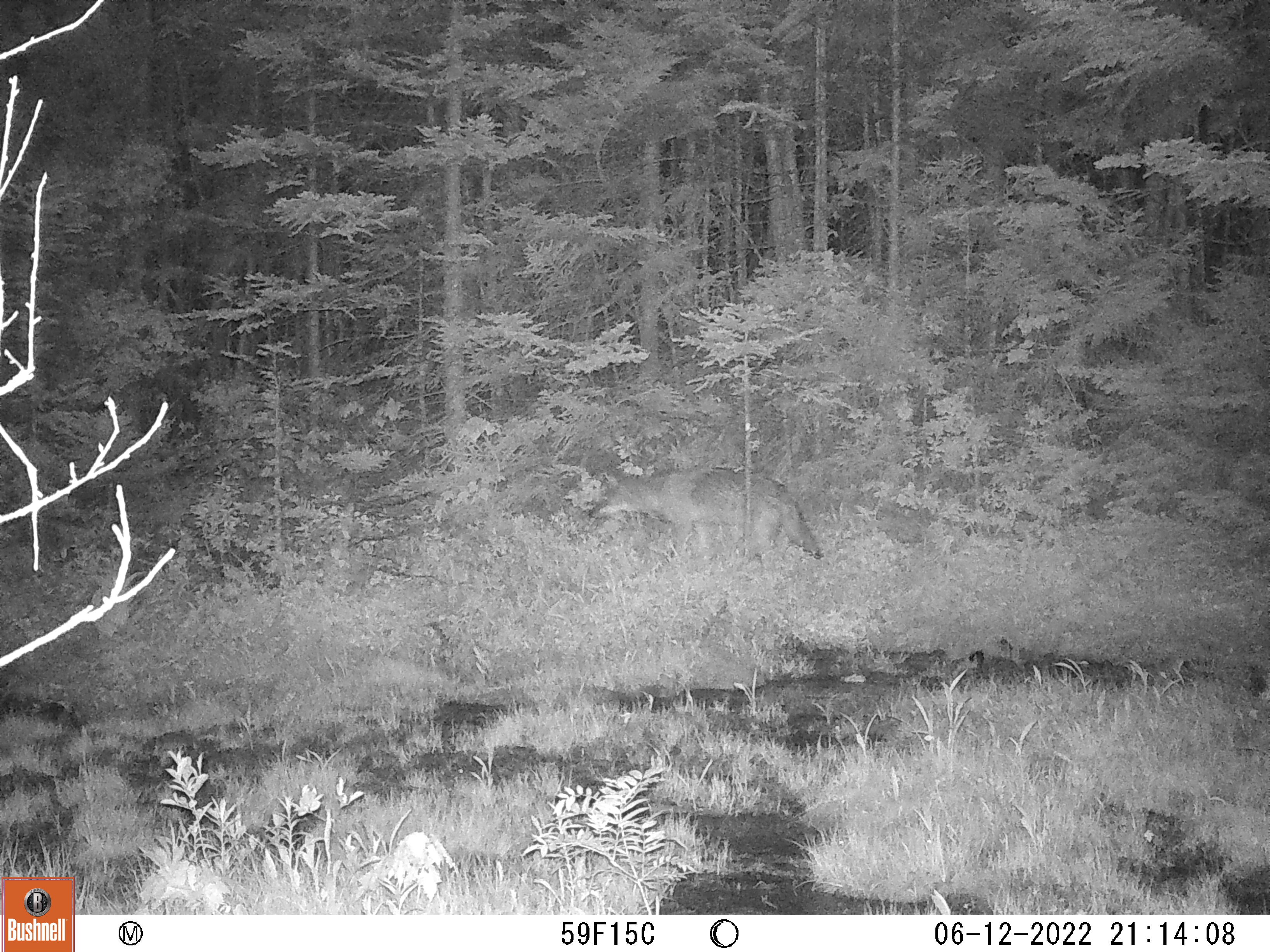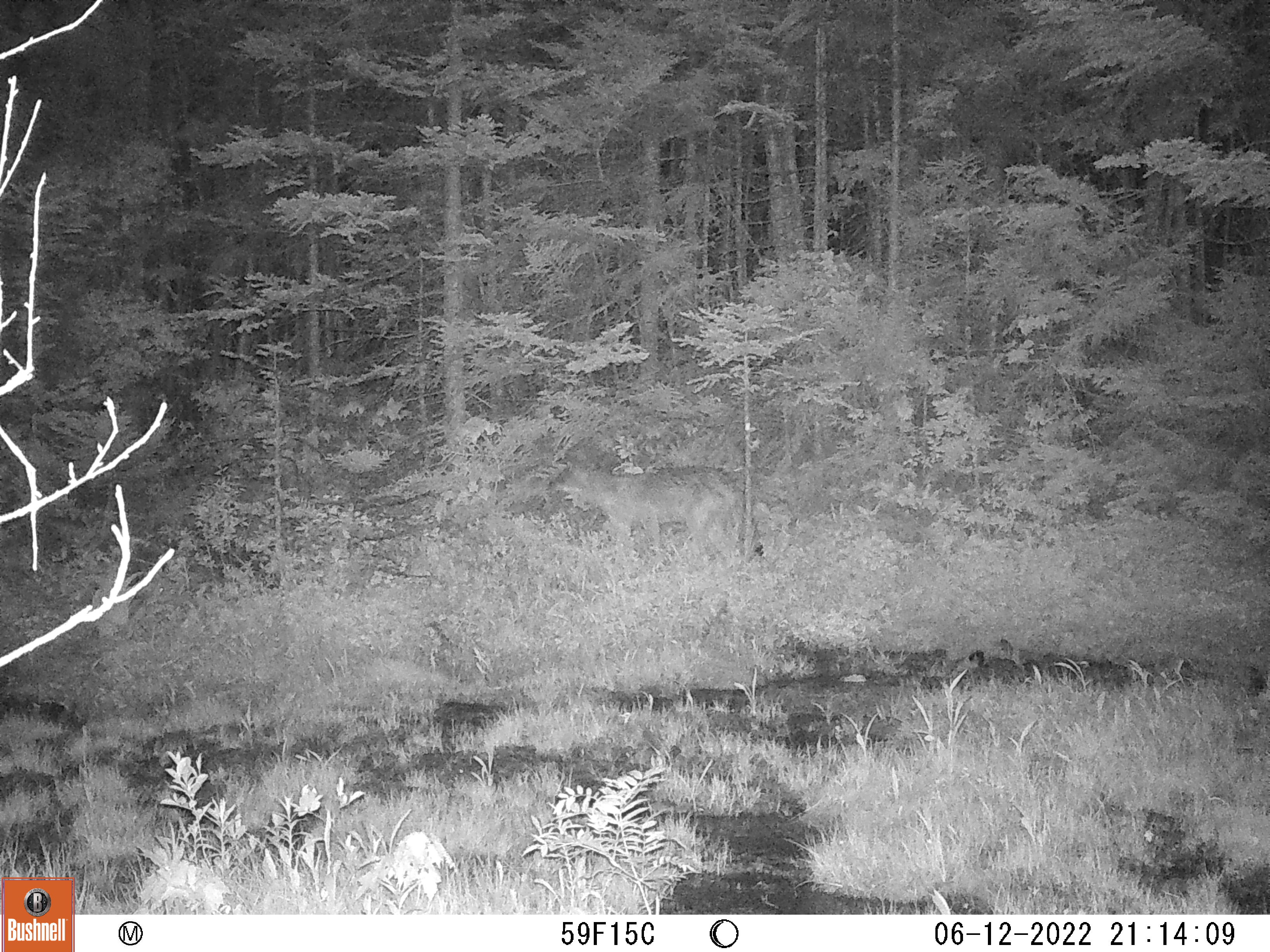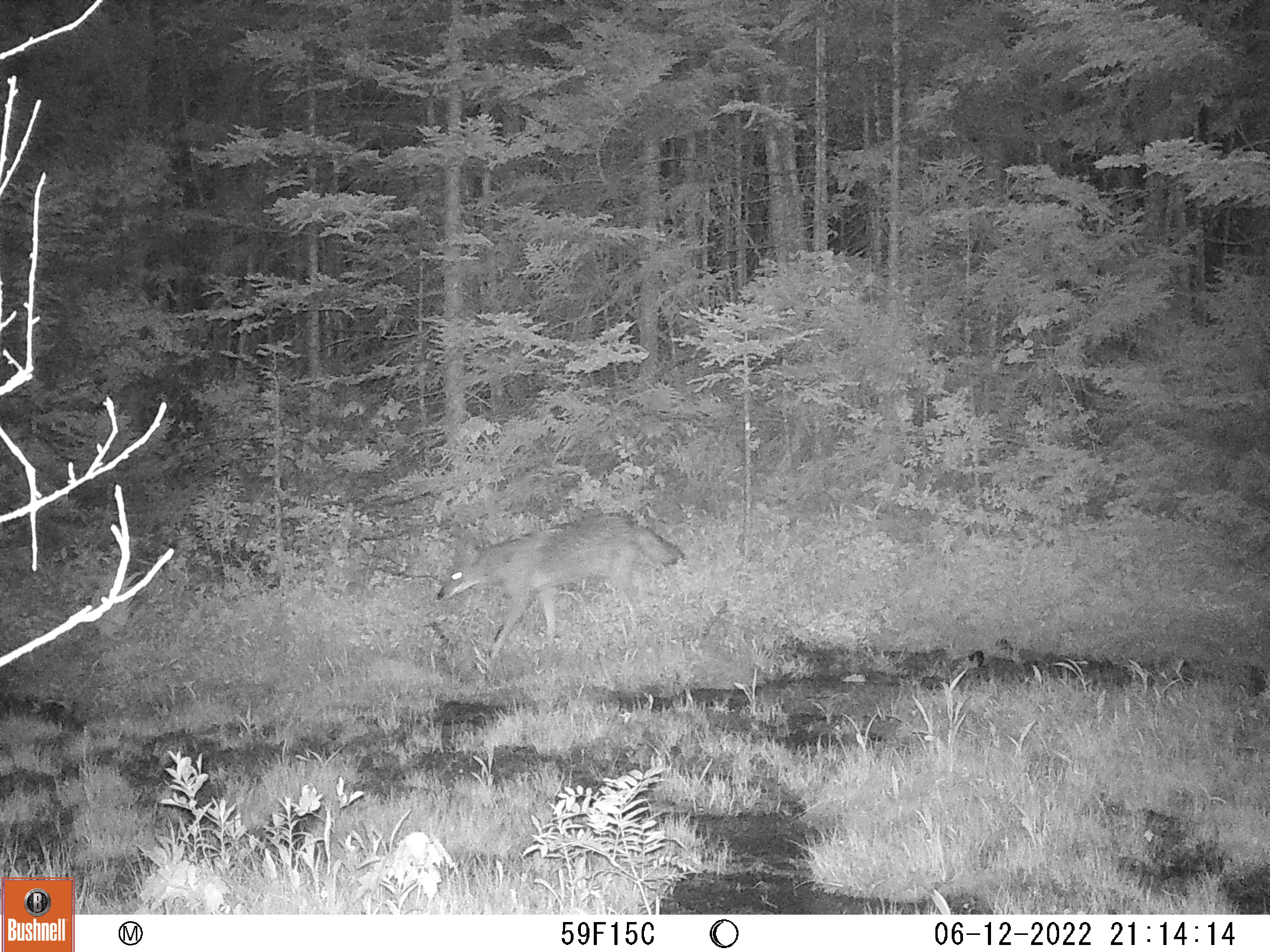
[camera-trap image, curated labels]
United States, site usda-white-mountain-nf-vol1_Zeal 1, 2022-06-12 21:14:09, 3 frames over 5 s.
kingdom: Animalia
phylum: Chordata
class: Mammalia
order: Carnivora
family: Canidae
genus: Canis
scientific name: Canis latrans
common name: coyote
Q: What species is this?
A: Coyote (Canis latrans).